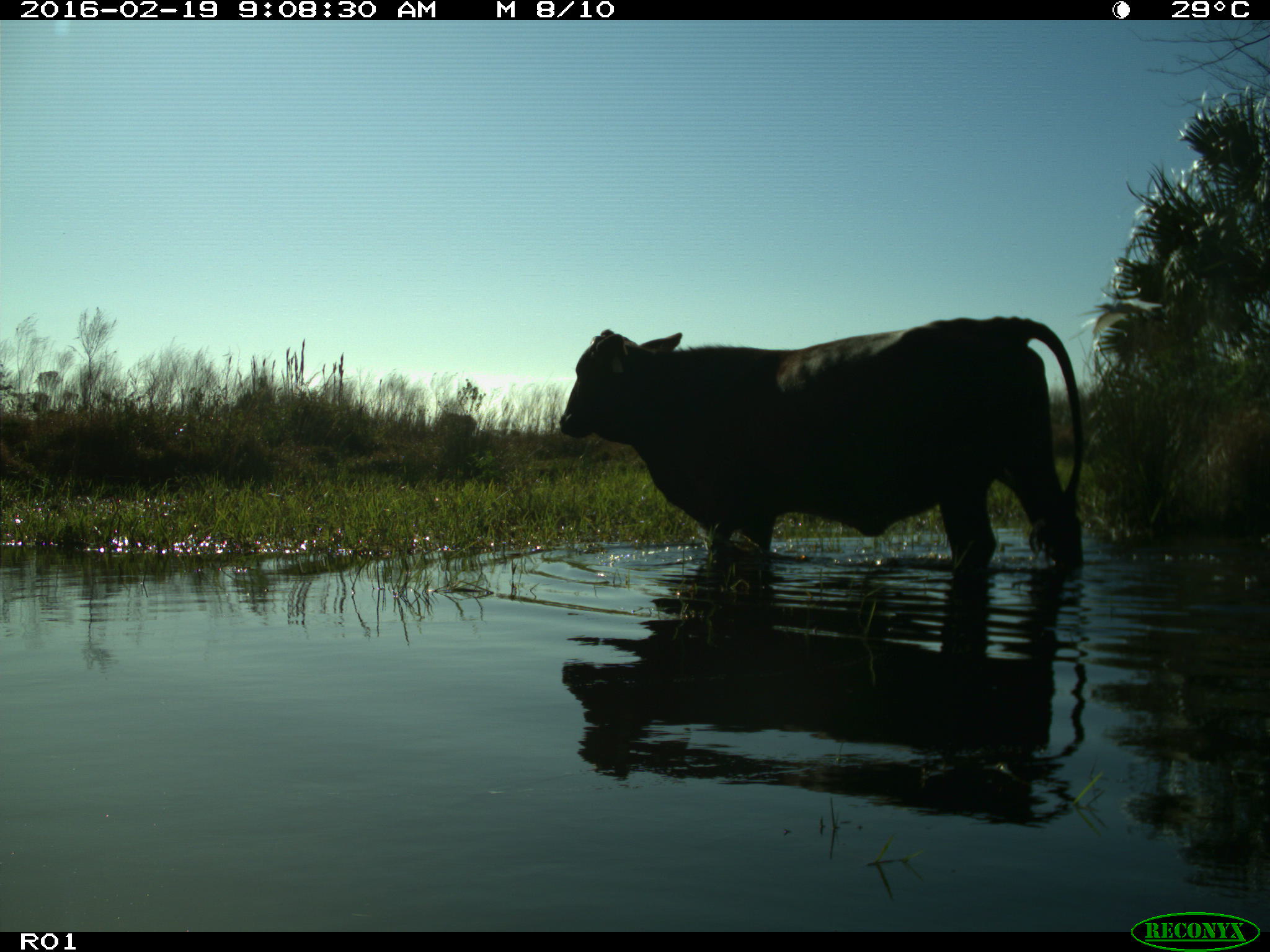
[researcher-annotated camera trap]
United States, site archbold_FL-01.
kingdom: Animalia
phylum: Chordata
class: Mammalia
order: Artiodactyla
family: Bovidae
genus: Bos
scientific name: Bos taurus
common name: domestic cow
Bos taurus (domestic cow).